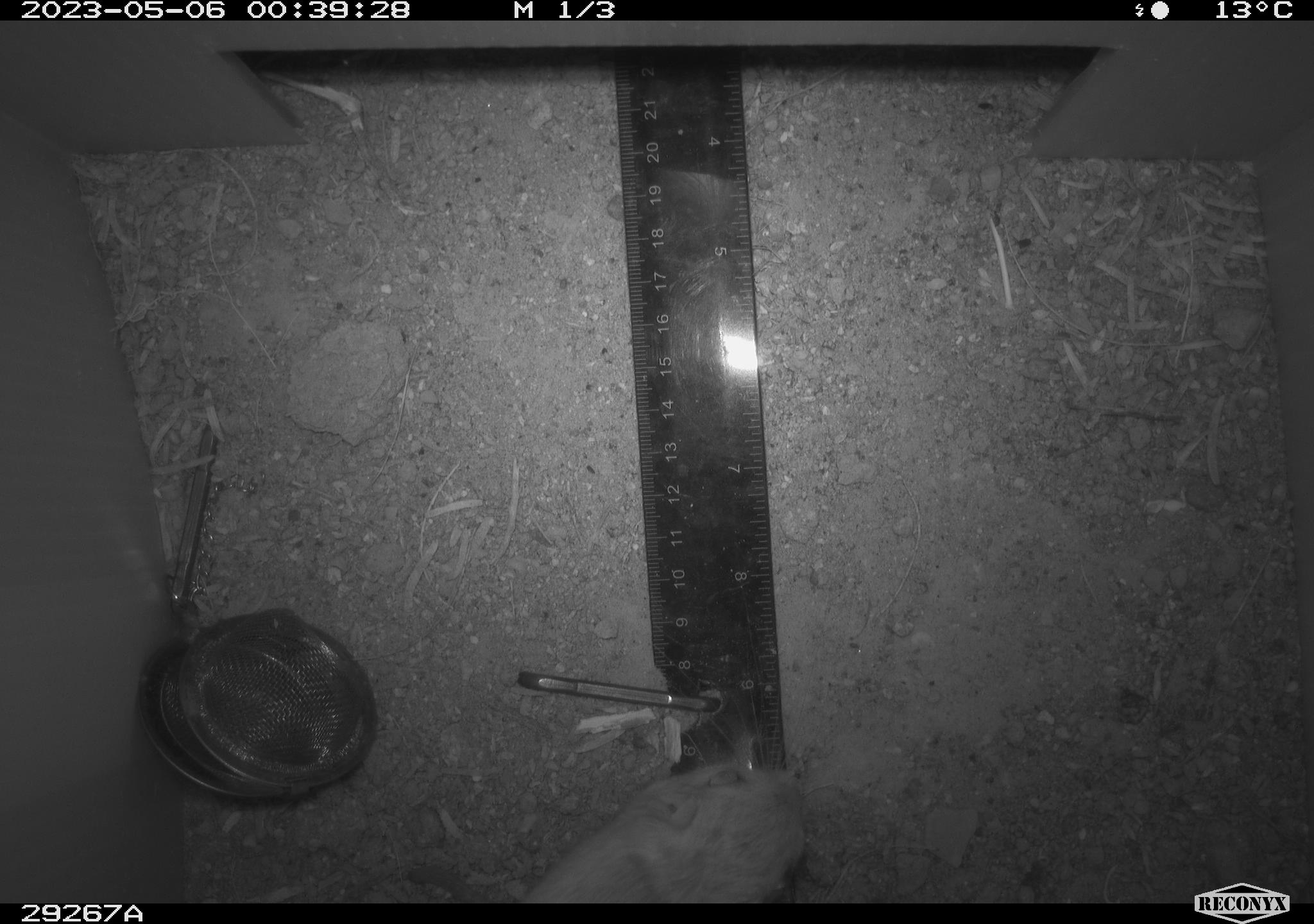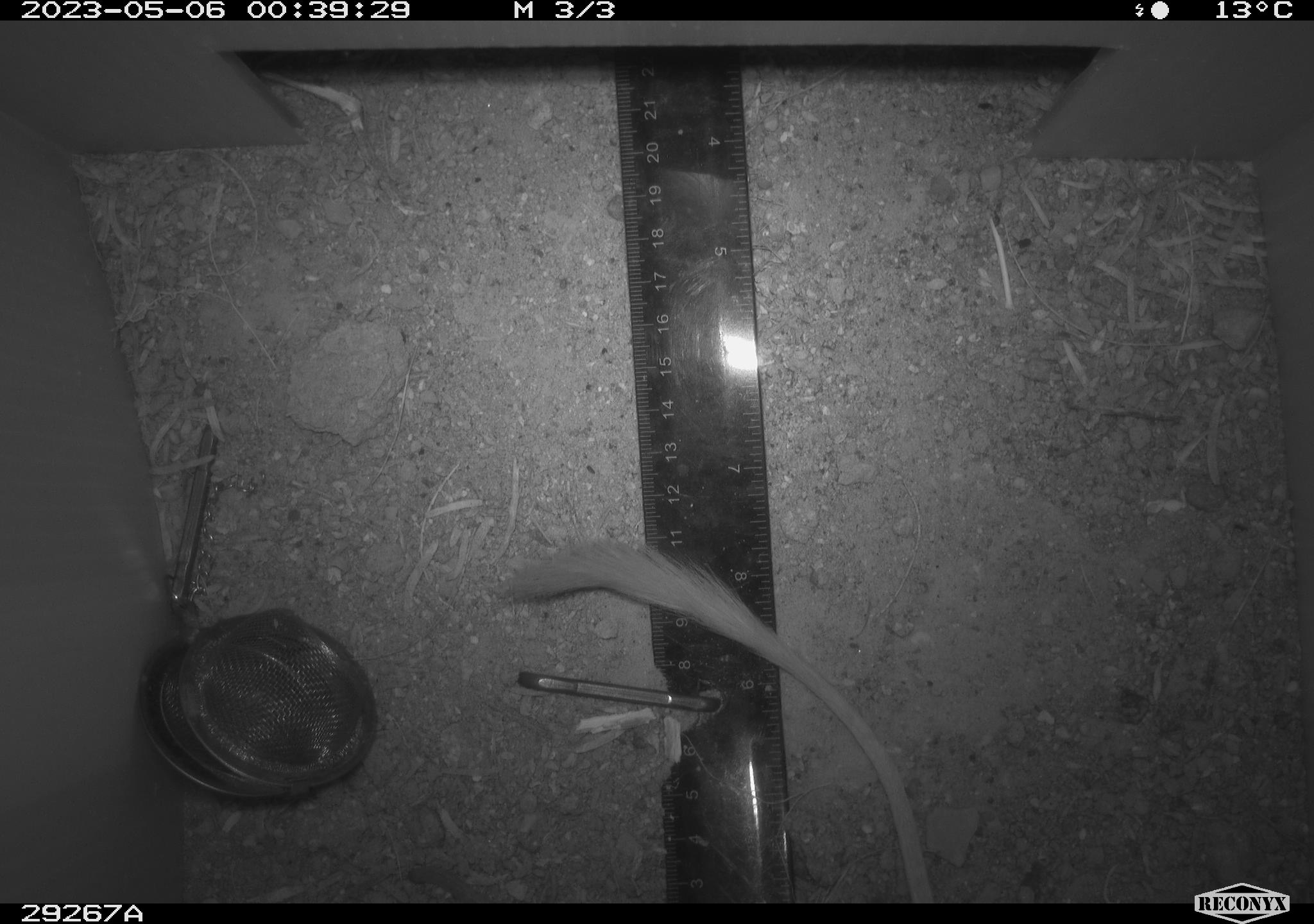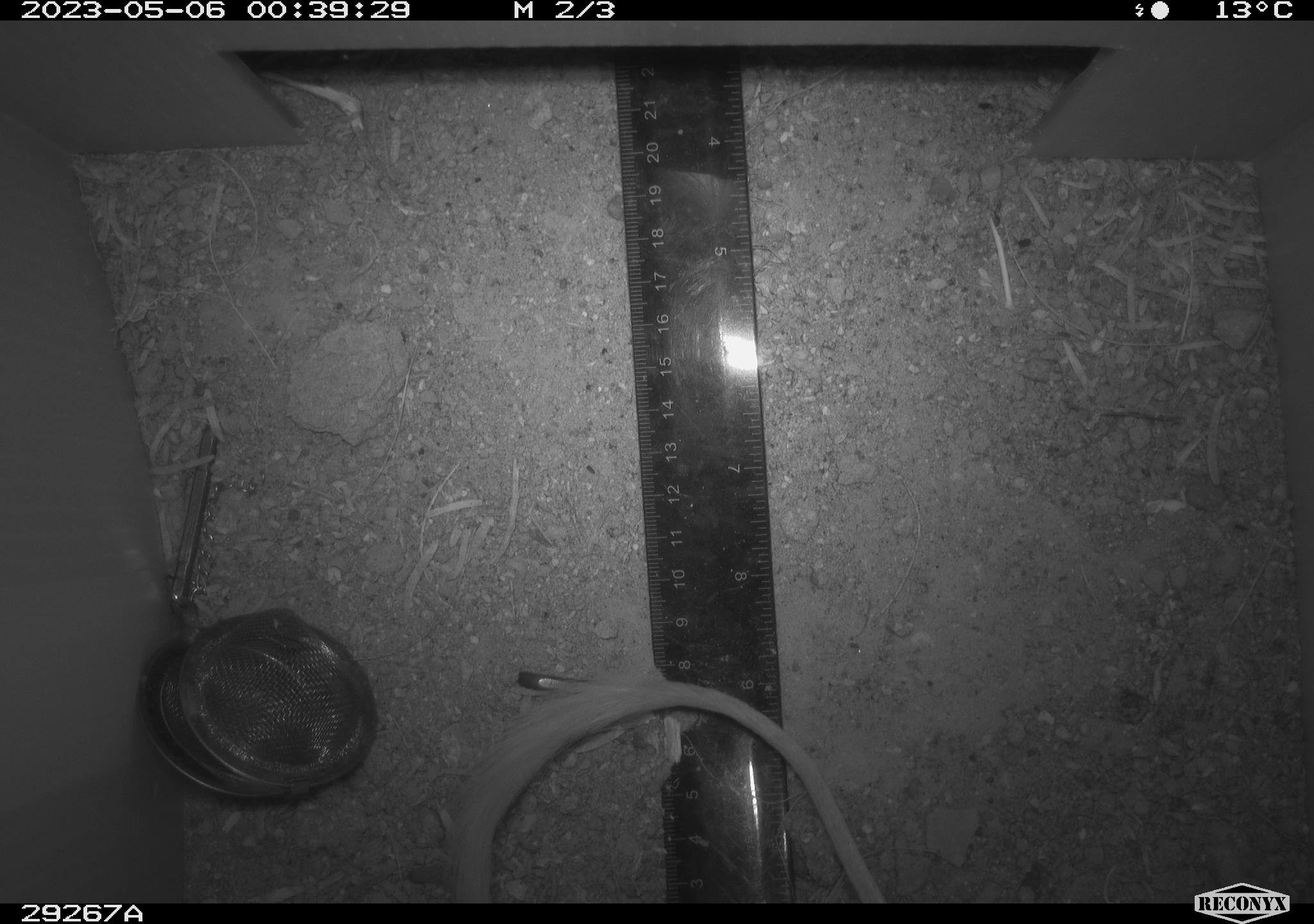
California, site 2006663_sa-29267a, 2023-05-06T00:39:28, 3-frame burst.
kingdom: Animalia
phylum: Chordata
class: Mammalia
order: Rodentia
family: Heteromyidae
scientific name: Heteromyidae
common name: kangaroo rats and pocket mice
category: heteromyidae family